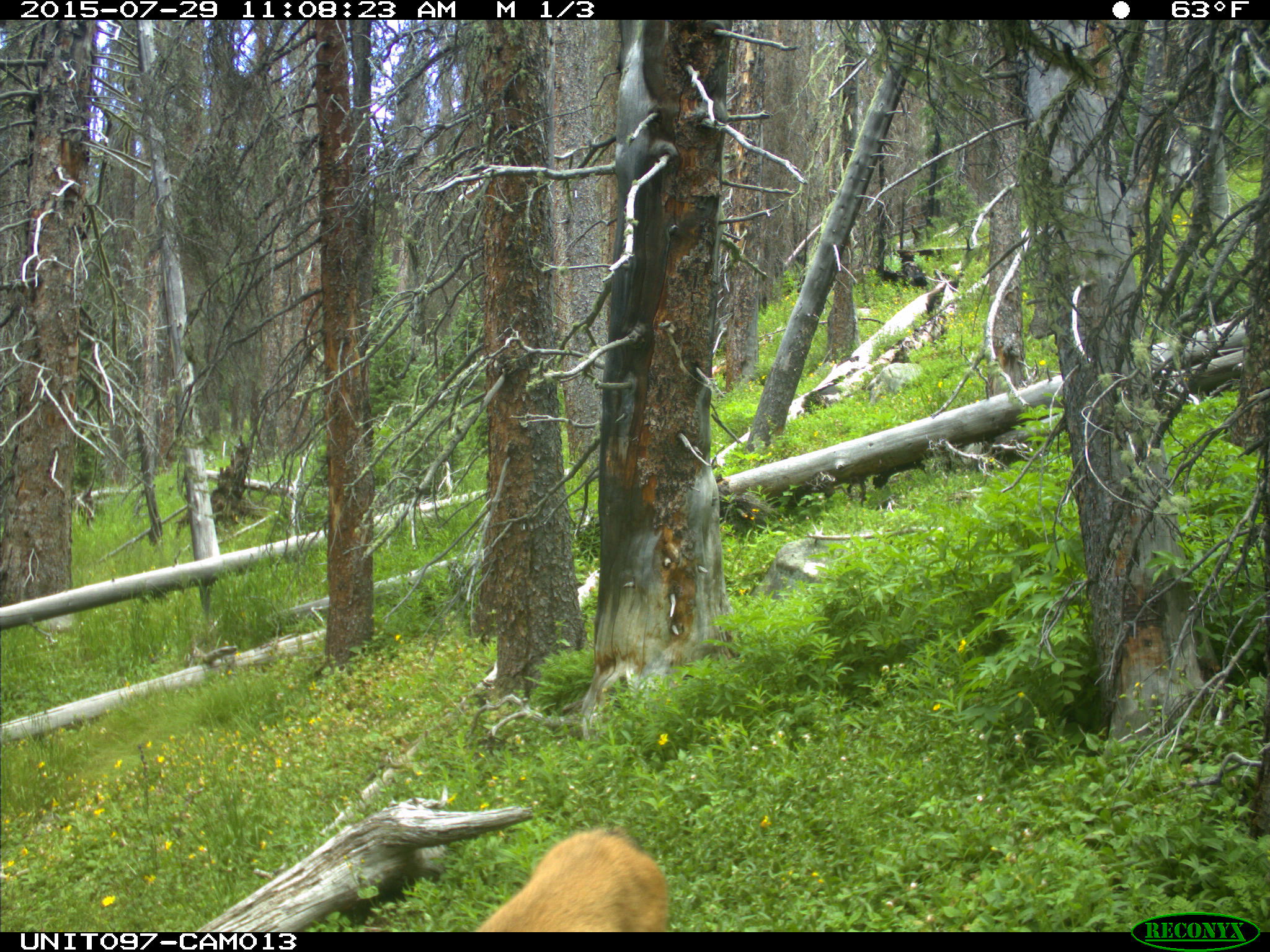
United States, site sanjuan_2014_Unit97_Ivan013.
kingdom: Animalia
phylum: Chordata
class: Mammalia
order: Artiodactyla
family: Cervidae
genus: Odocoileus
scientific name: Odocoileus hemionus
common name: mule deer